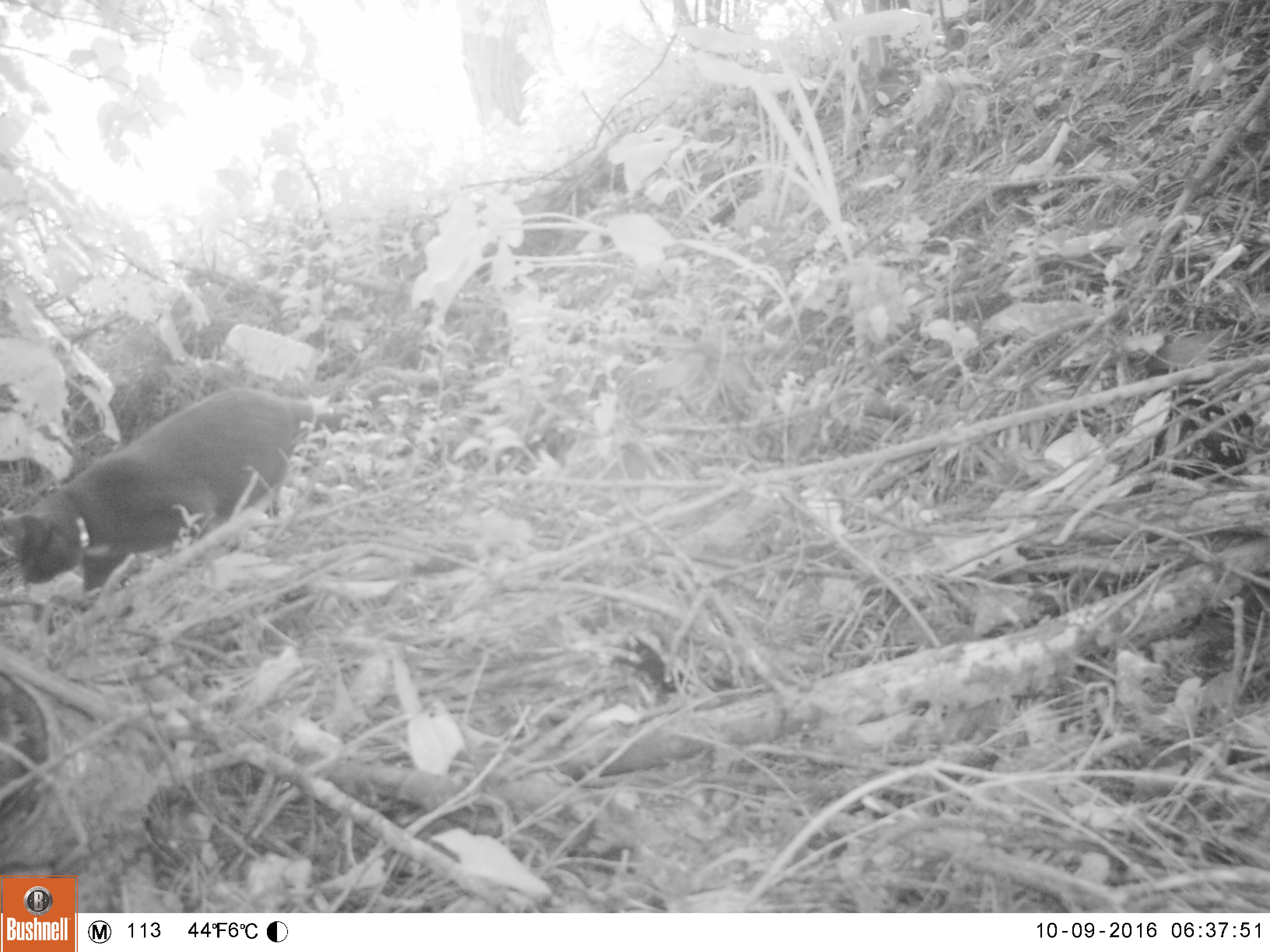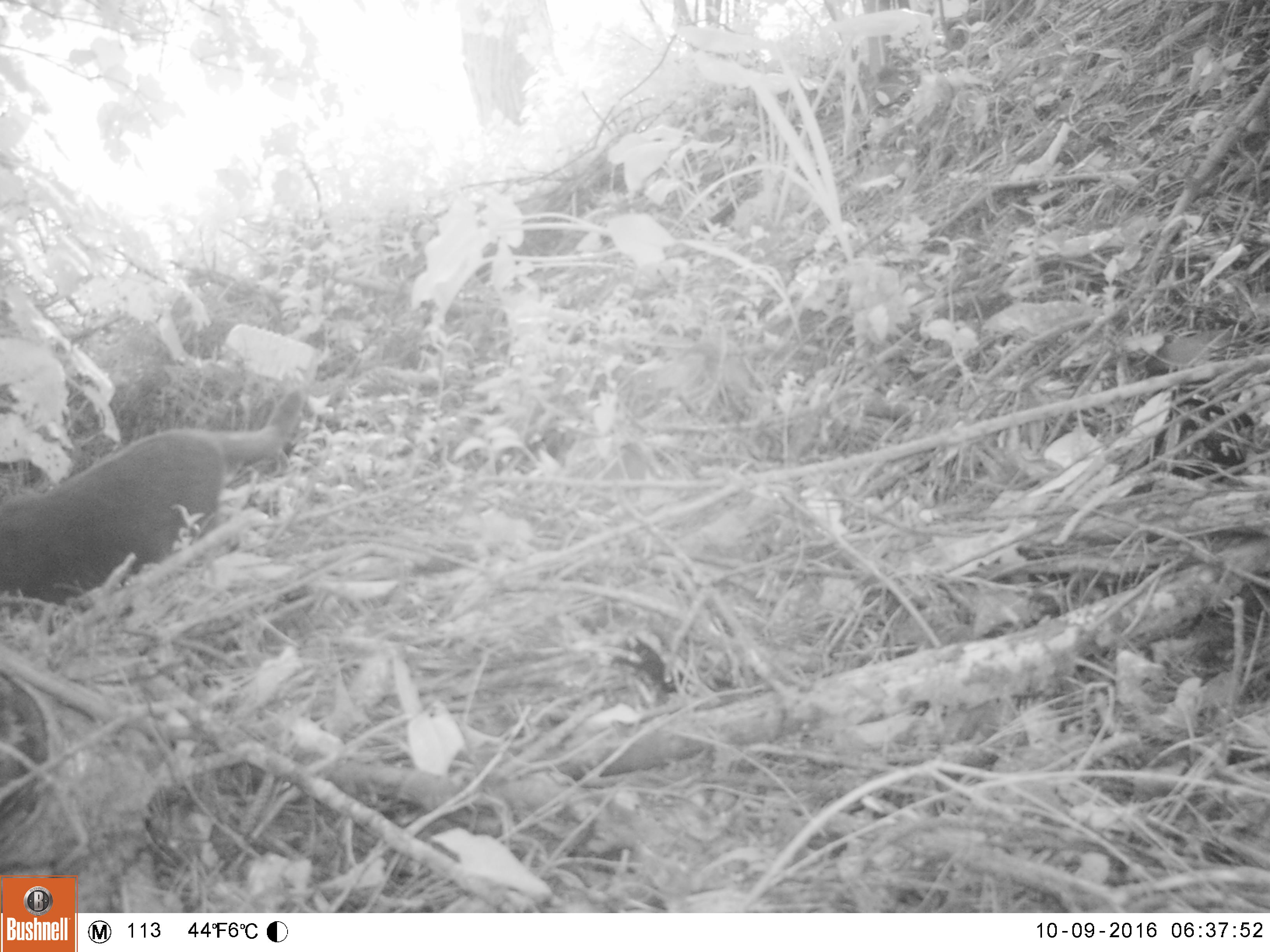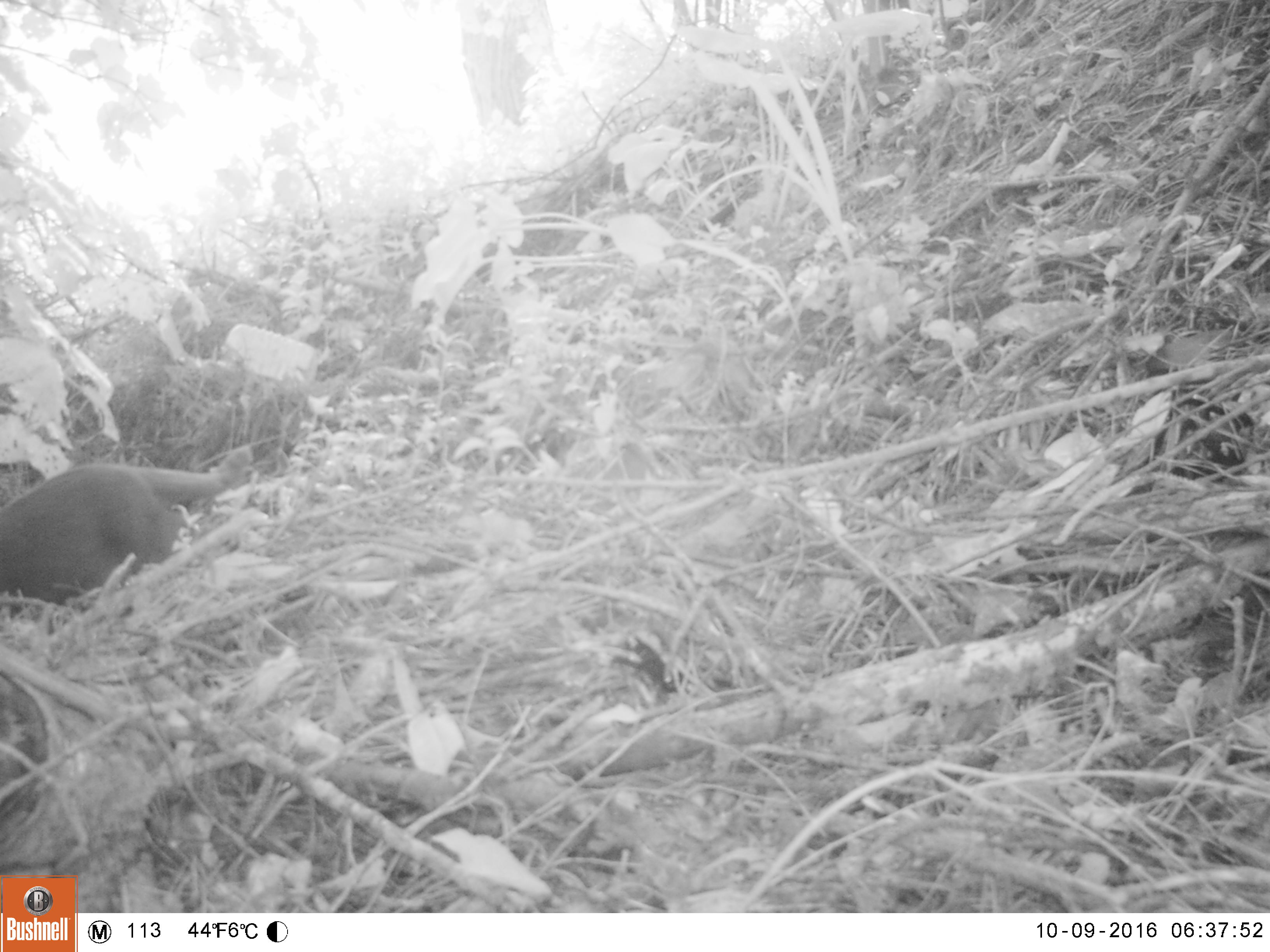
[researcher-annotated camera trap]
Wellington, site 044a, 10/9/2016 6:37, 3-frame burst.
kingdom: Animalia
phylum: Chordata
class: Mammalia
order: Carnivora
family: Felidae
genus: Felis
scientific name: Felis catus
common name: cat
Cat (Felis catus).